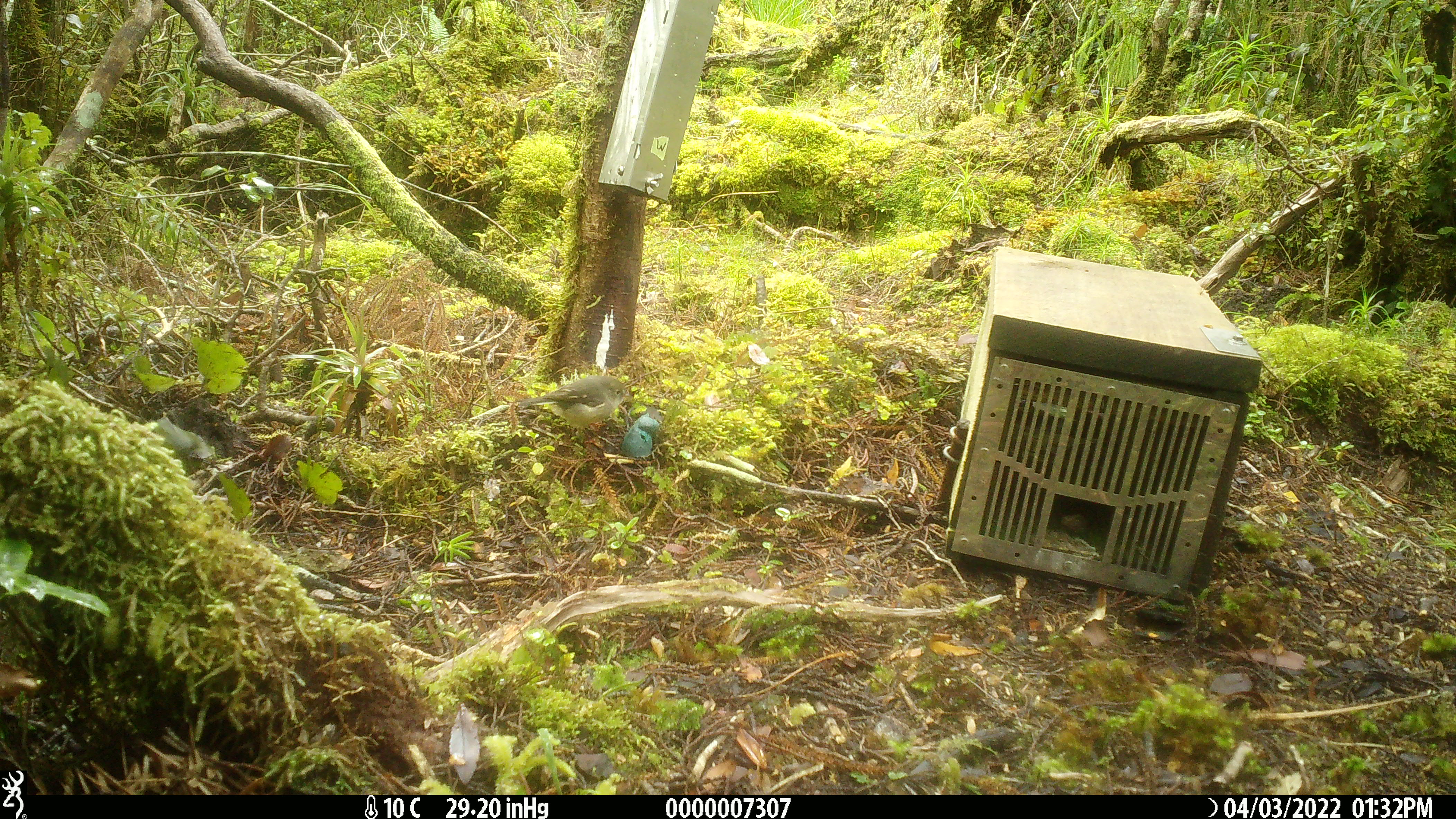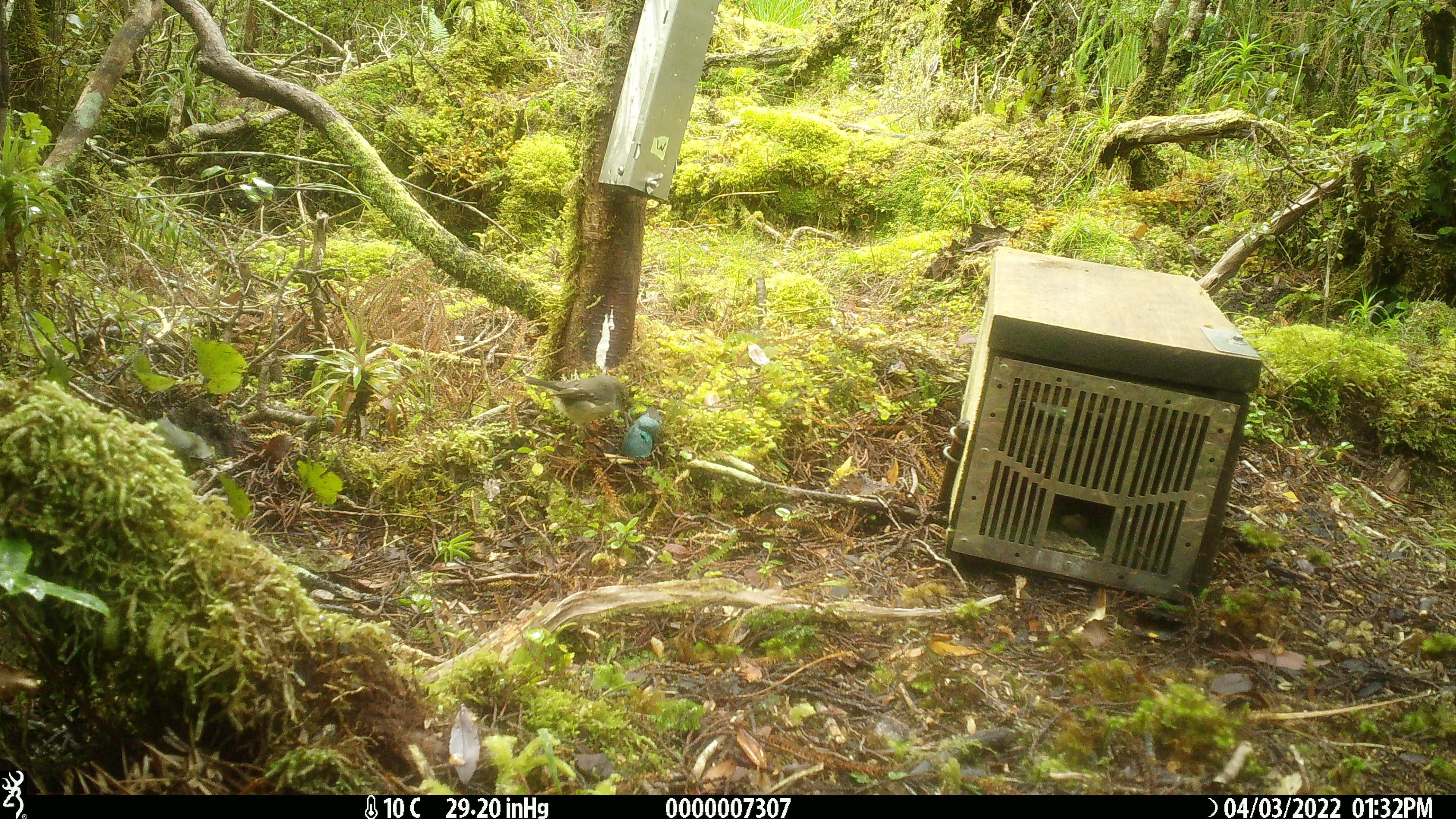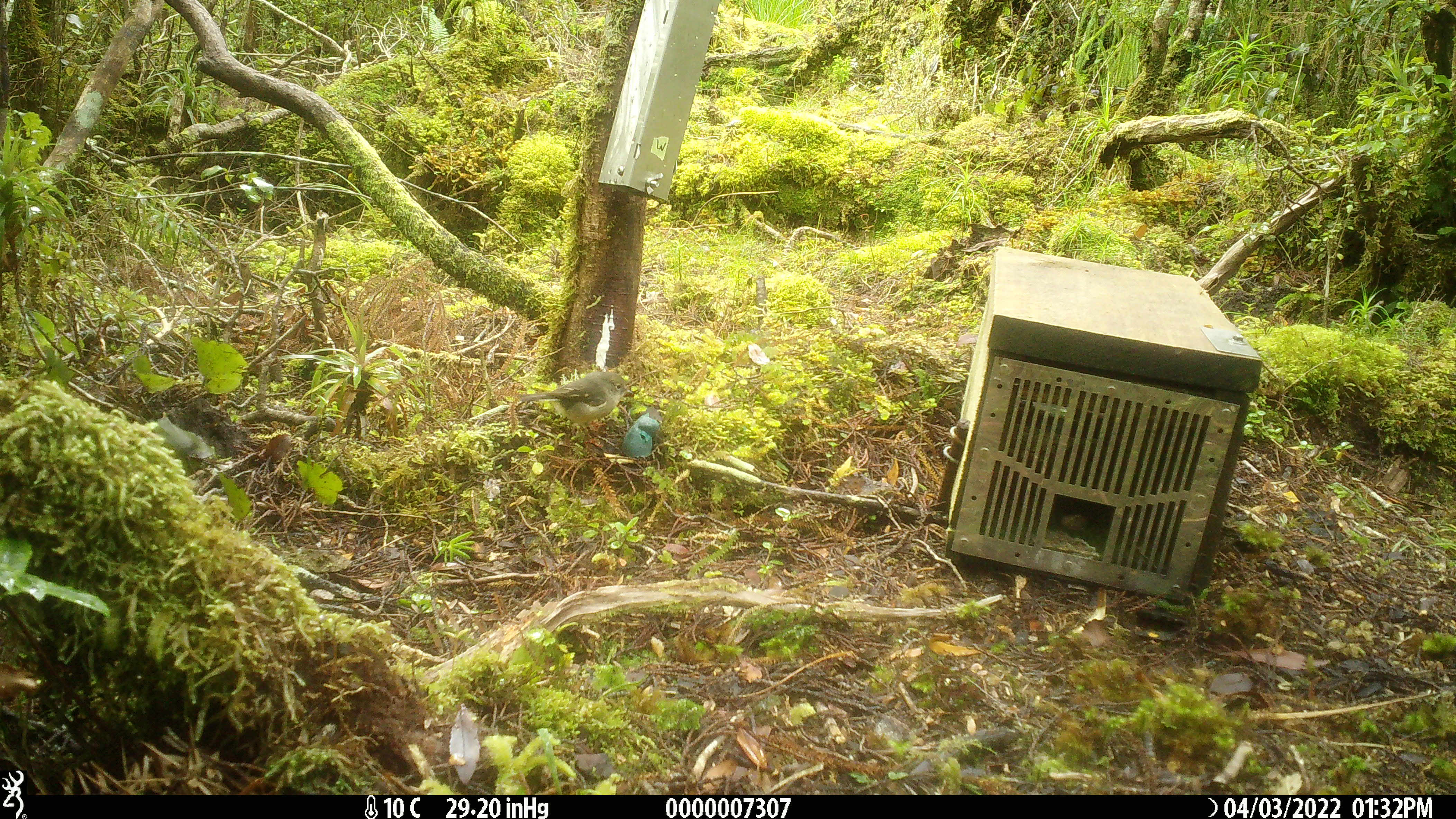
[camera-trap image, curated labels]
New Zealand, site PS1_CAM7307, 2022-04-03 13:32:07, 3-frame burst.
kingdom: Animalia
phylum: Chordata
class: Aves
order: Passeriformes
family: Petroicidae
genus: Petroica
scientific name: Petroica macrocephala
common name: tomtit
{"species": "tomtit (Petroica macrocephala)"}